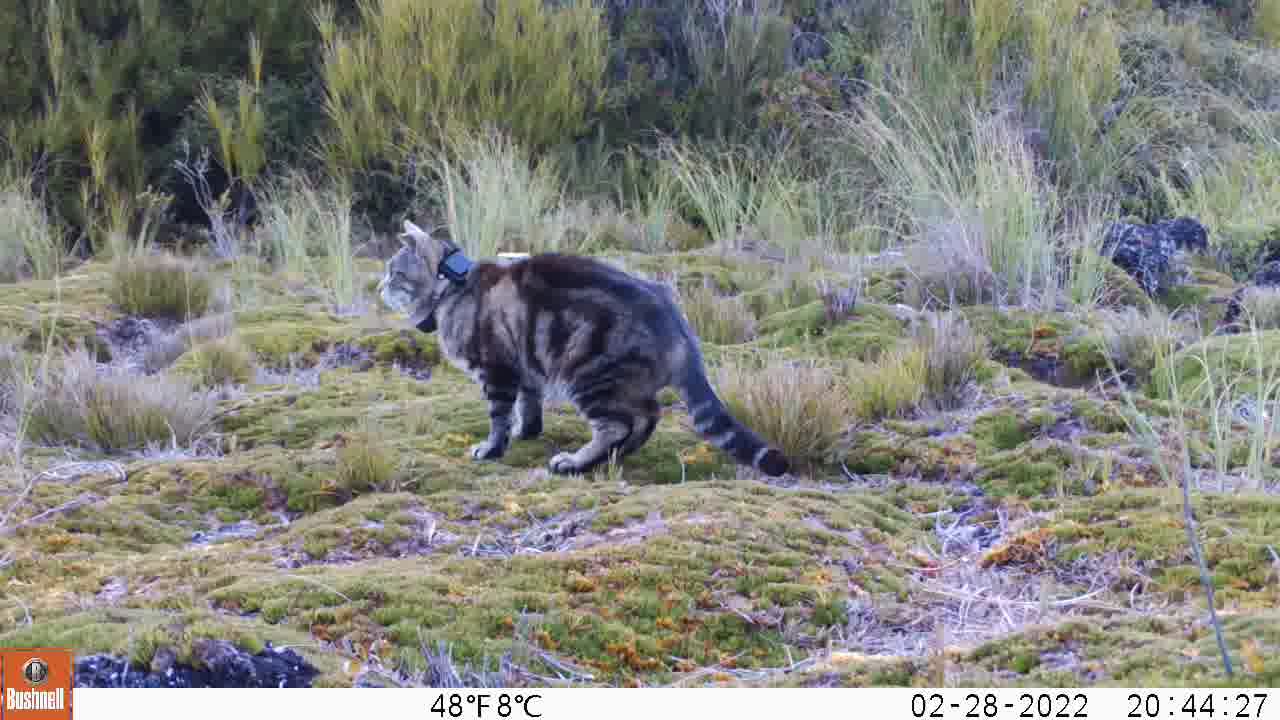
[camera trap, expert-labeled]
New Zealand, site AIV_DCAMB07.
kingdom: Animalia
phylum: Chordata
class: Mammalia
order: Carnivora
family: Felidae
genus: Felis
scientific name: Felis catus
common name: domestic cat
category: cat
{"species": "cat (domestic cat) (Felis catus)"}